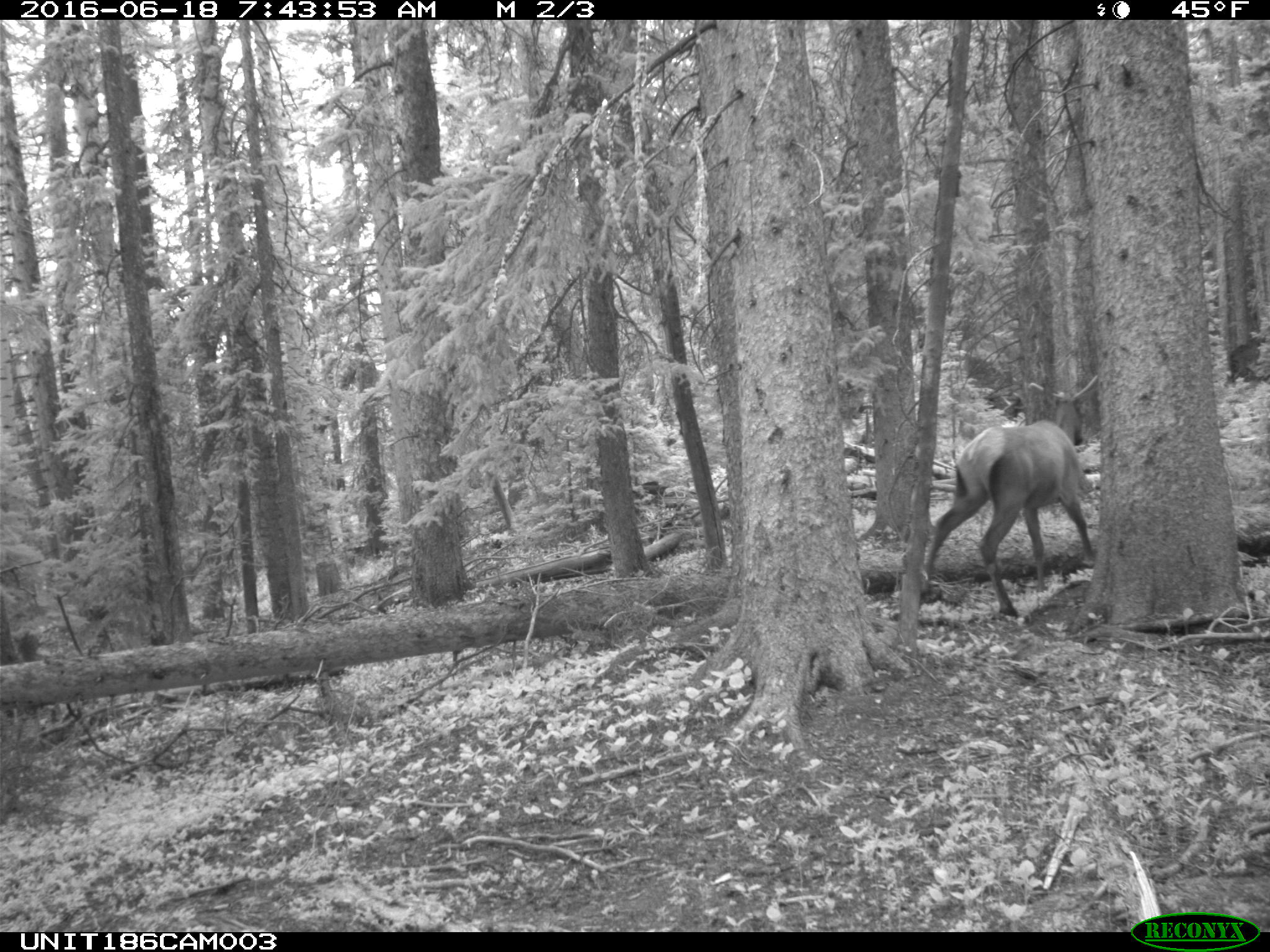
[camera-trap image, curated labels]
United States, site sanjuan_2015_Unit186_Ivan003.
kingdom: Animalia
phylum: Chordata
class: Mammalia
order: Artiodactyla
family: Cervidae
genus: Cervus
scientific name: Cervus elaphus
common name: red deer